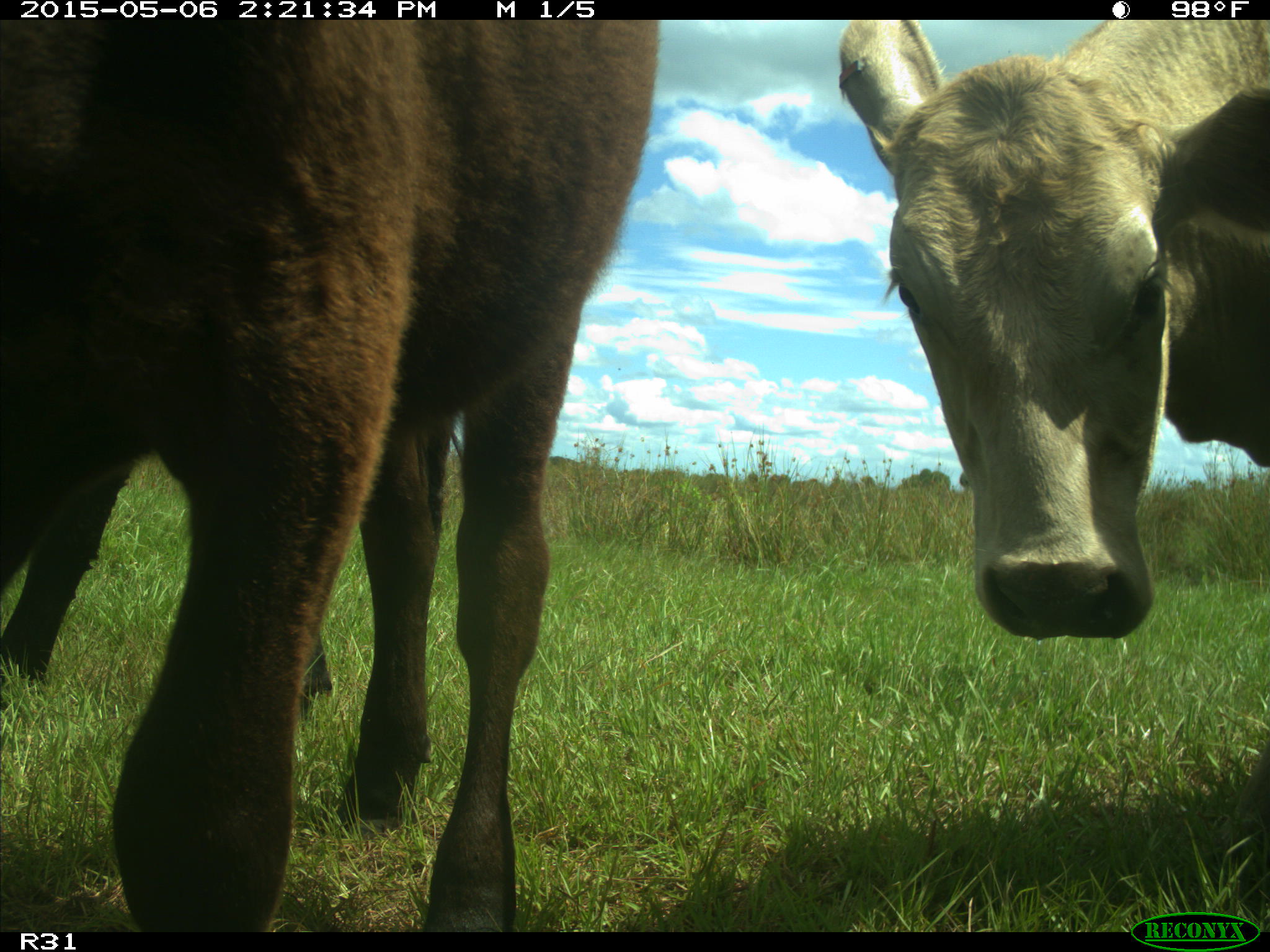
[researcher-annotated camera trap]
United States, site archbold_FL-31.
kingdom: Animalia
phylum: Chordata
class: Mammalia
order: Artiodactyla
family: Bovidae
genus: Bos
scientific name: Bos taurus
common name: domestic cow